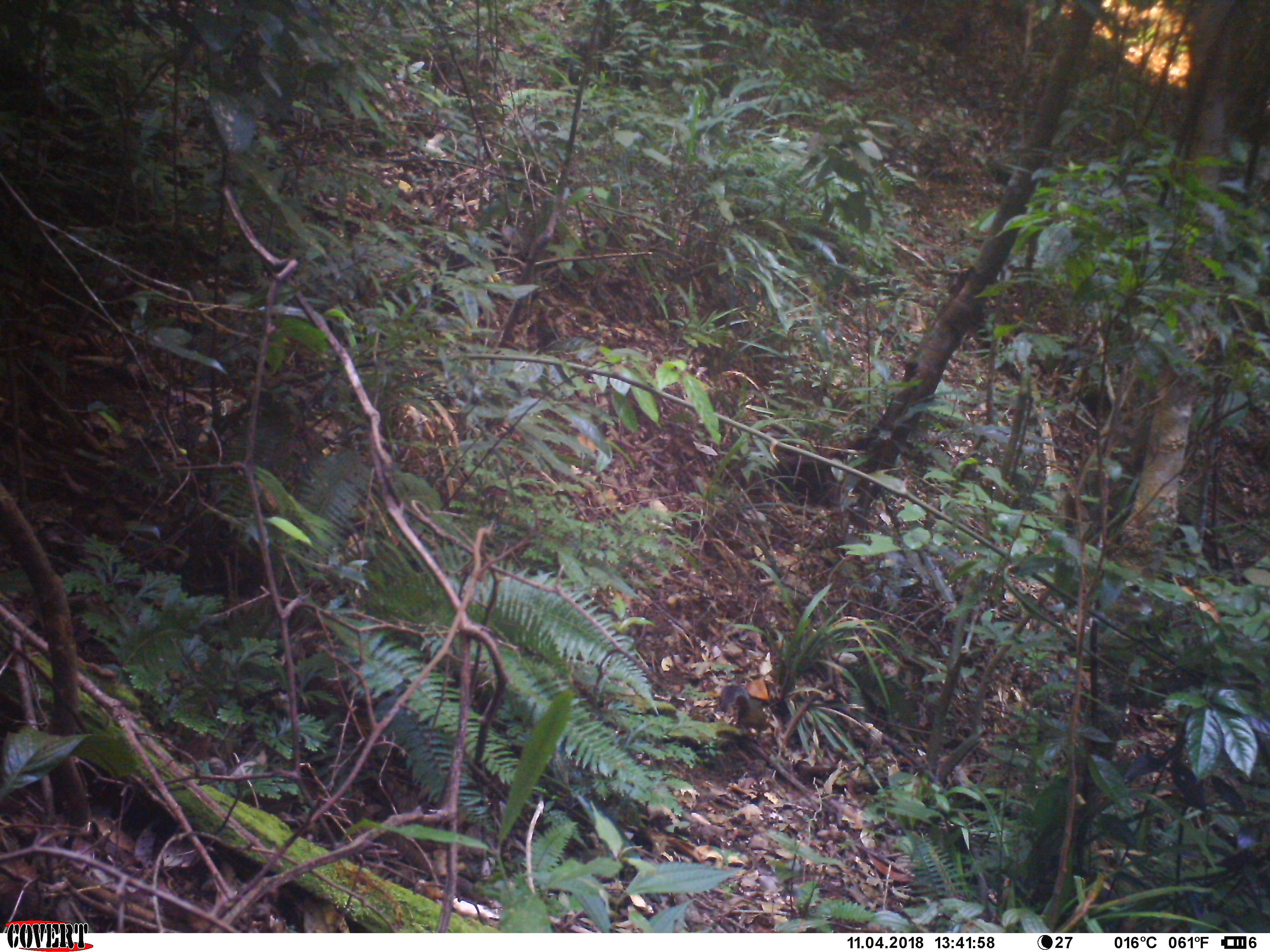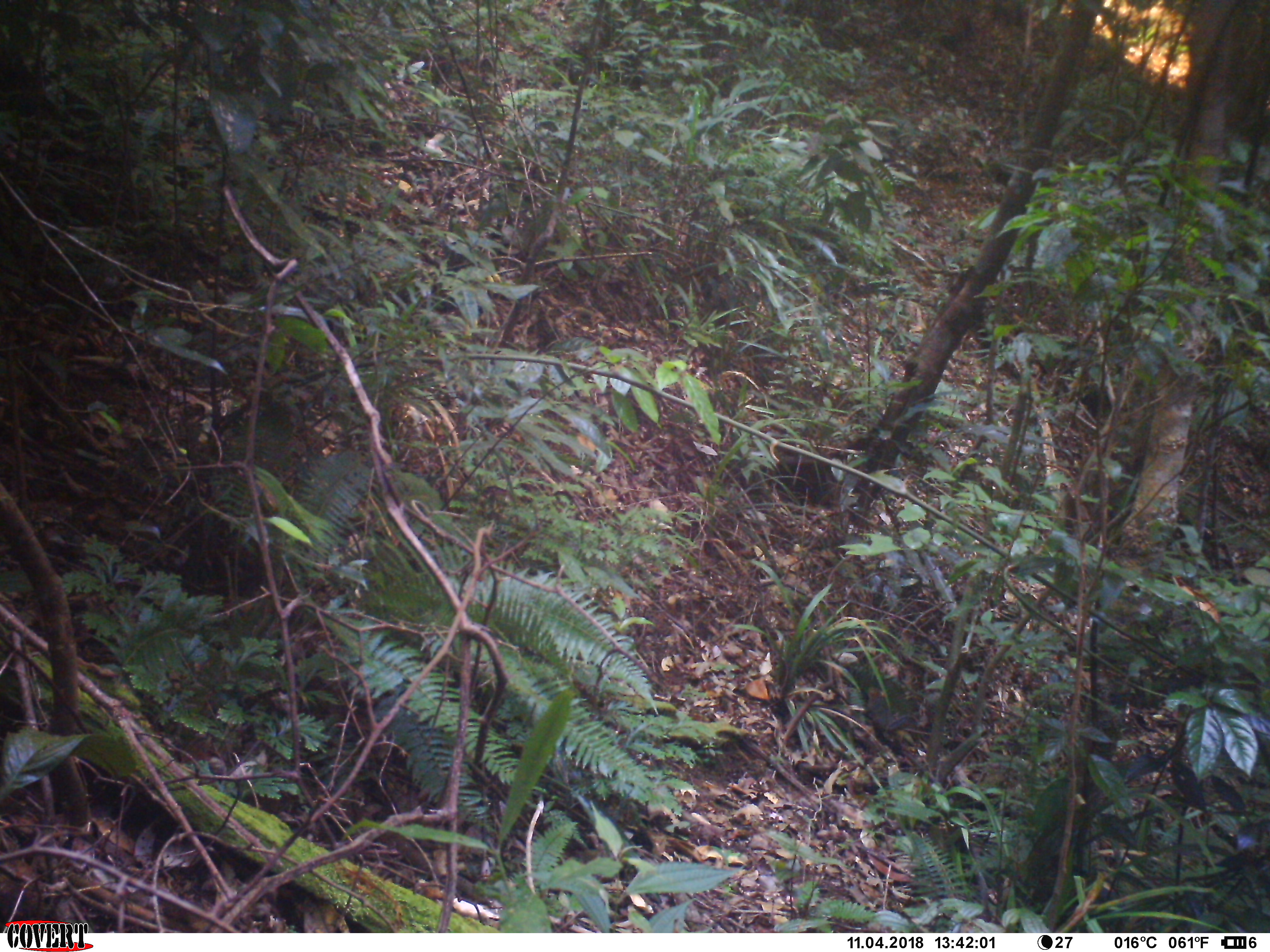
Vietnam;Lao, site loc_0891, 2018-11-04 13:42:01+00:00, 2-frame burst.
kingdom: Animalia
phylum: Chordata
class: Mammalia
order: Rodentia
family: Sciuridae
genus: Dremomys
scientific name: Dremomys rufigenis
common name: red-cheeked squirrel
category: red cheeked squirrel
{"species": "red cheeked squirrel (red-cheeked squirrel) (Dremomys rufigenis)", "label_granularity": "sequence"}